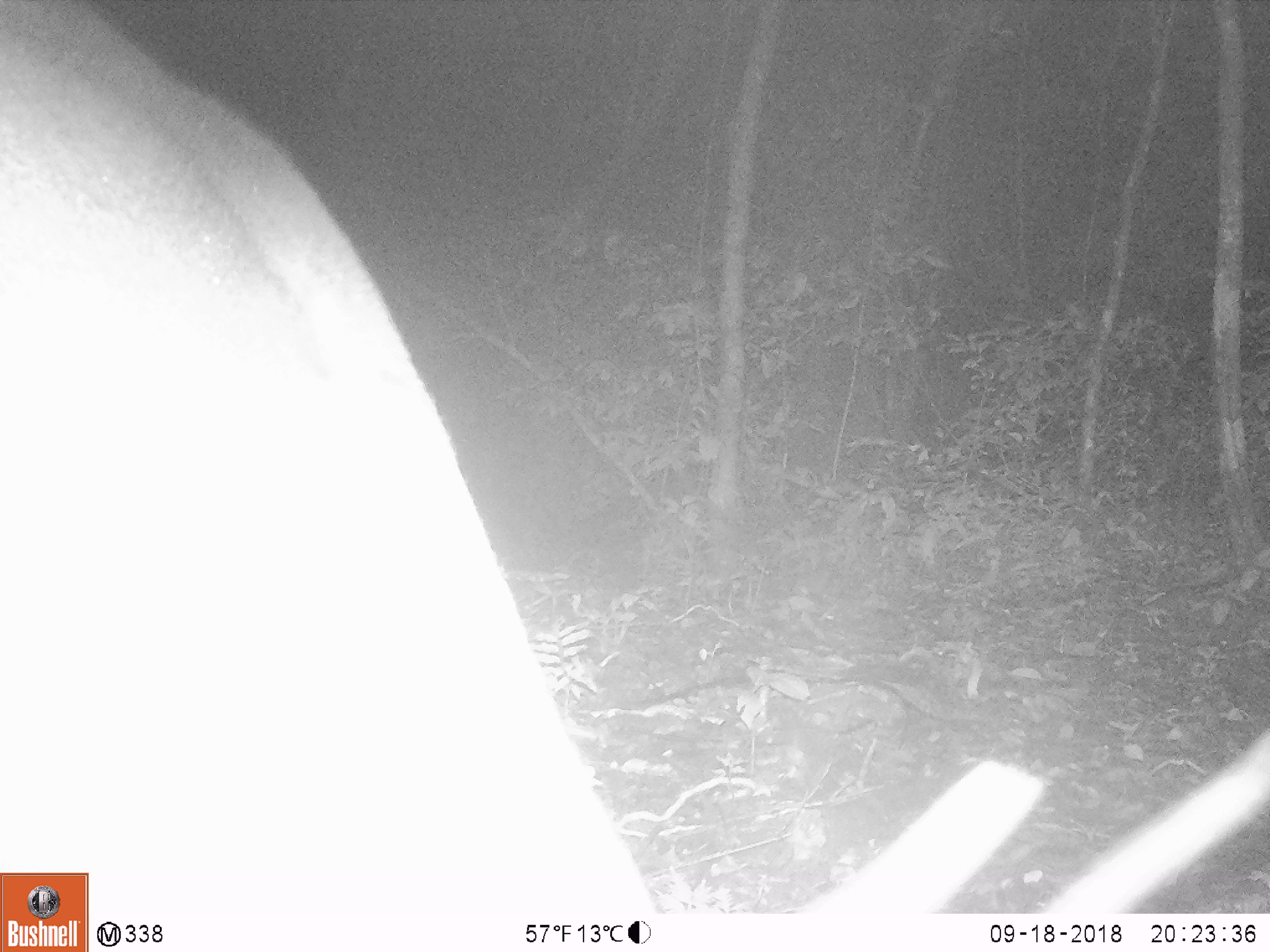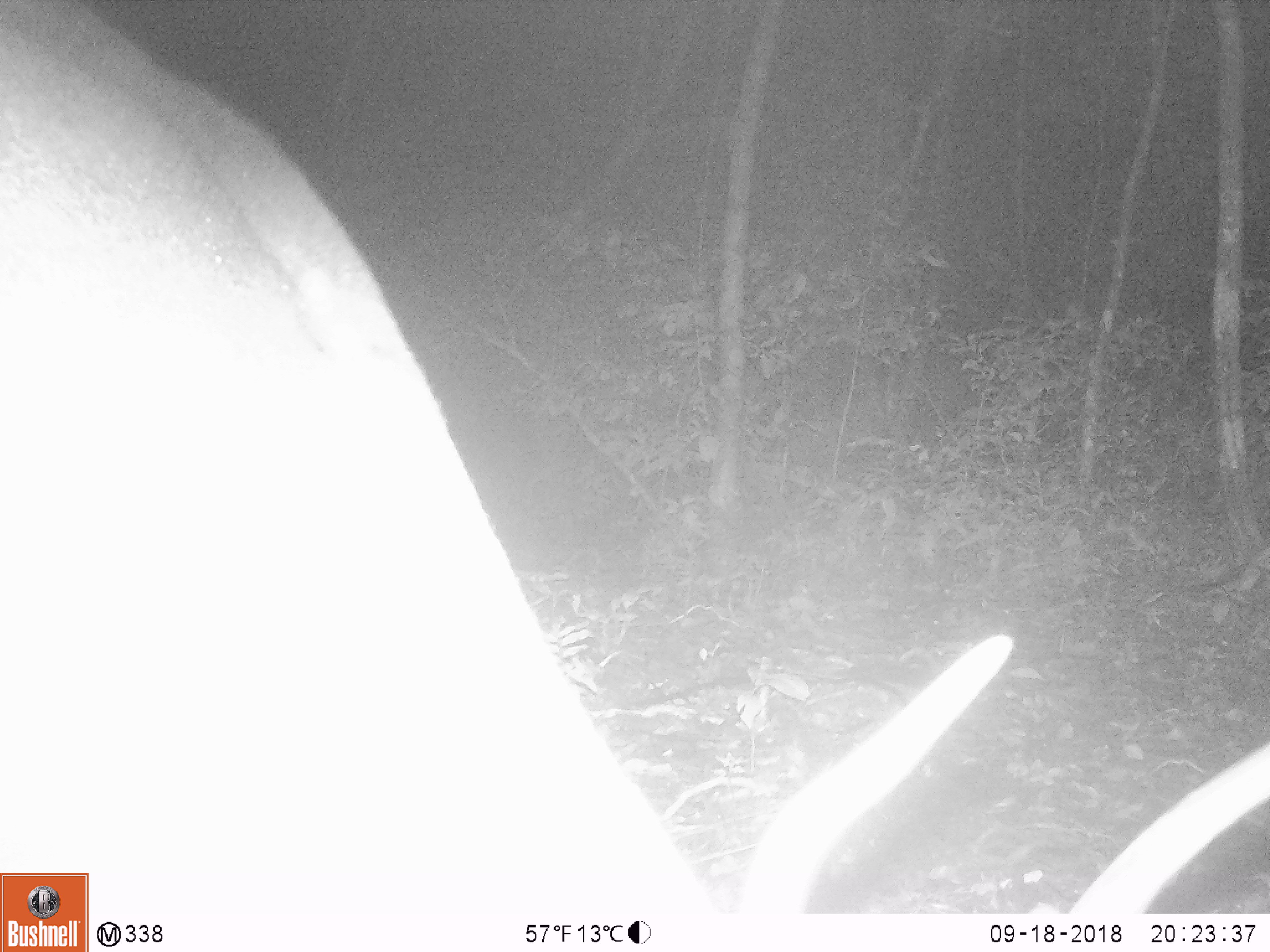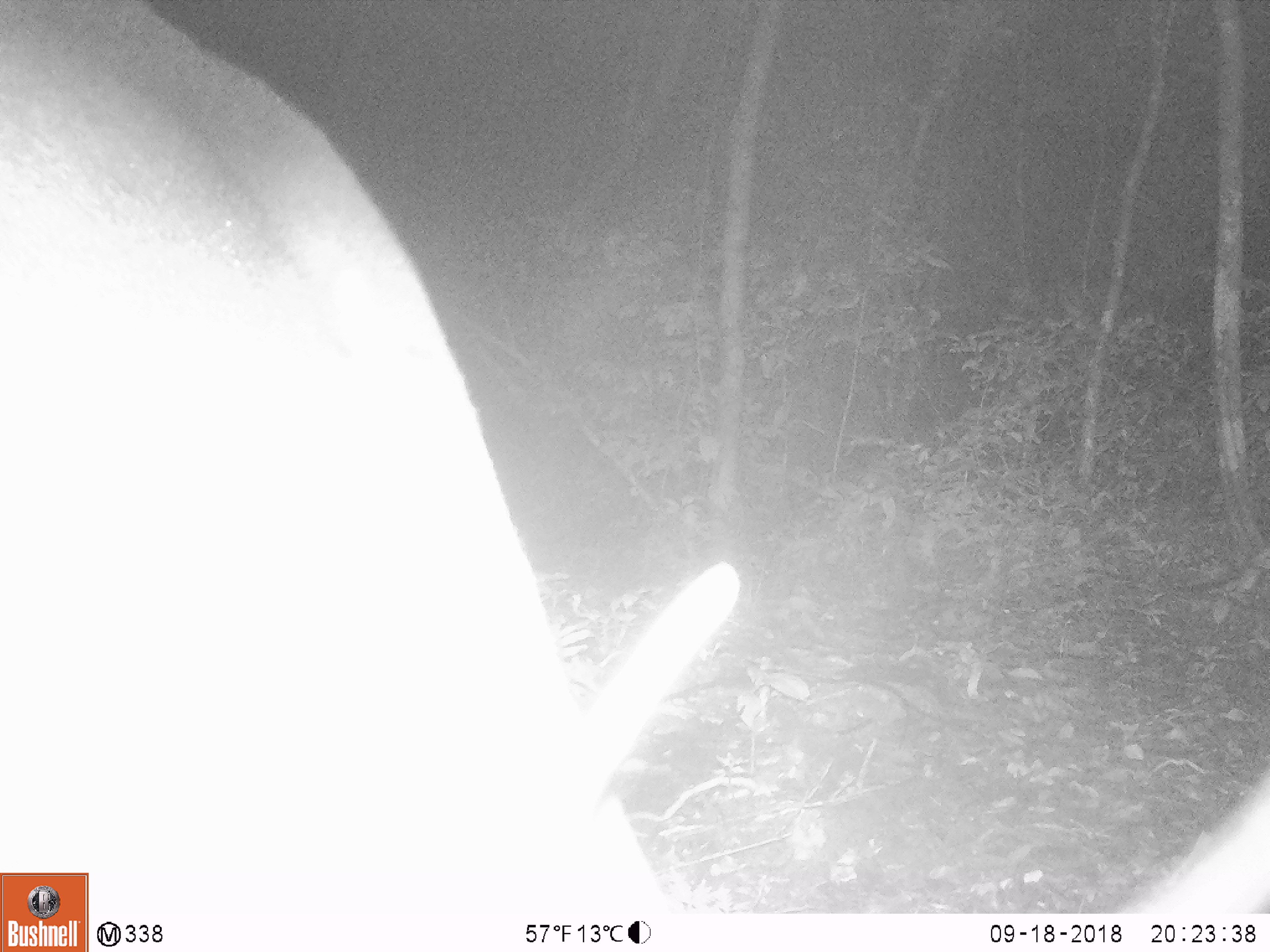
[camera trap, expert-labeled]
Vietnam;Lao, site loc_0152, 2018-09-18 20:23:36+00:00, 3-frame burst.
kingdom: Animalia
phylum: Chordata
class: Mammalia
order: Artiodactyla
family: Cervidae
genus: Muntiacus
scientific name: Muntiacus vuquangensis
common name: large-antlered muntjac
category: large antlered muntjac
Large antlered muntjac (large-antlered muntjac) (Muntiacus vuquangensis). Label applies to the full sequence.